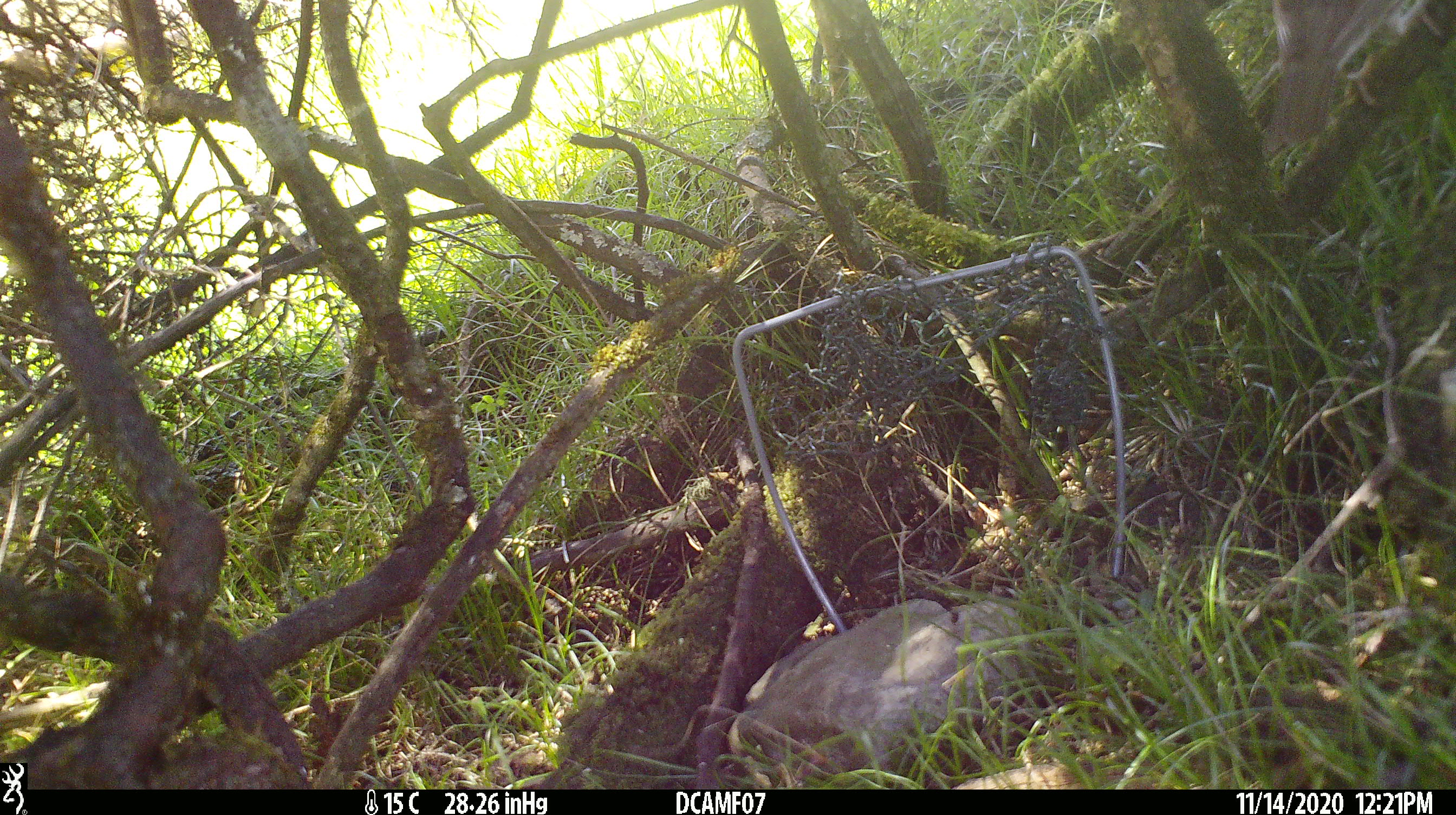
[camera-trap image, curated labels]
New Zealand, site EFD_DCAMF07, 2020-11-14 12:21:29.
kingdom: Animalia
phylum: Chordata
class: Aves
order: Passeriformes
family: Turdidae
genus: Turdus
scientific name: Turdus philomelos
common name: song thrush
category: thrush